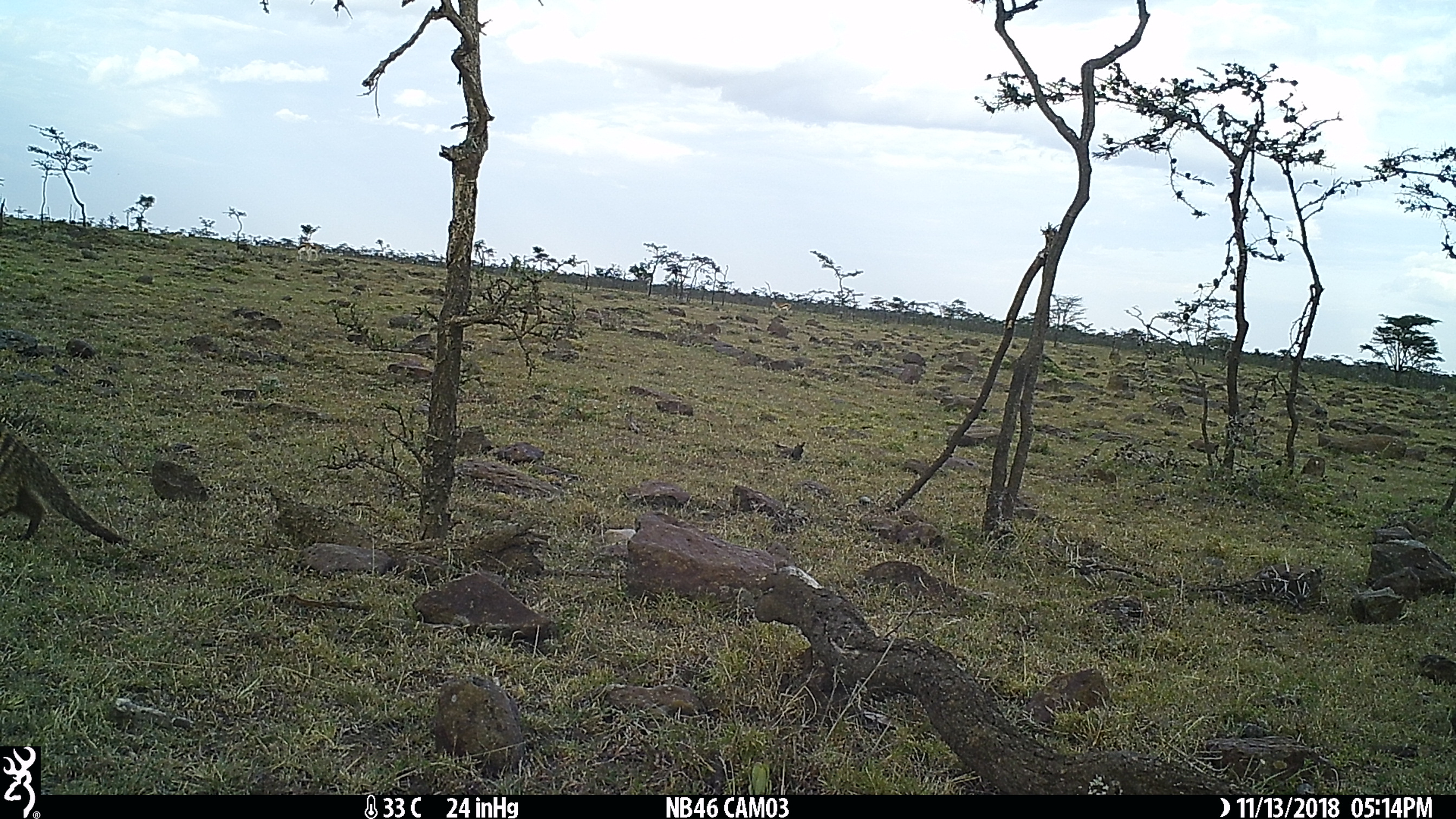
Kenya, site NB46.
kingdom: Animalia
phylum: Chordata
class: Mammalia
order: Carnivora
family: Herpestidae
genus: Mungos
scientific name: Mungos mungo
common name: banded mongoose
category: mongoose banded